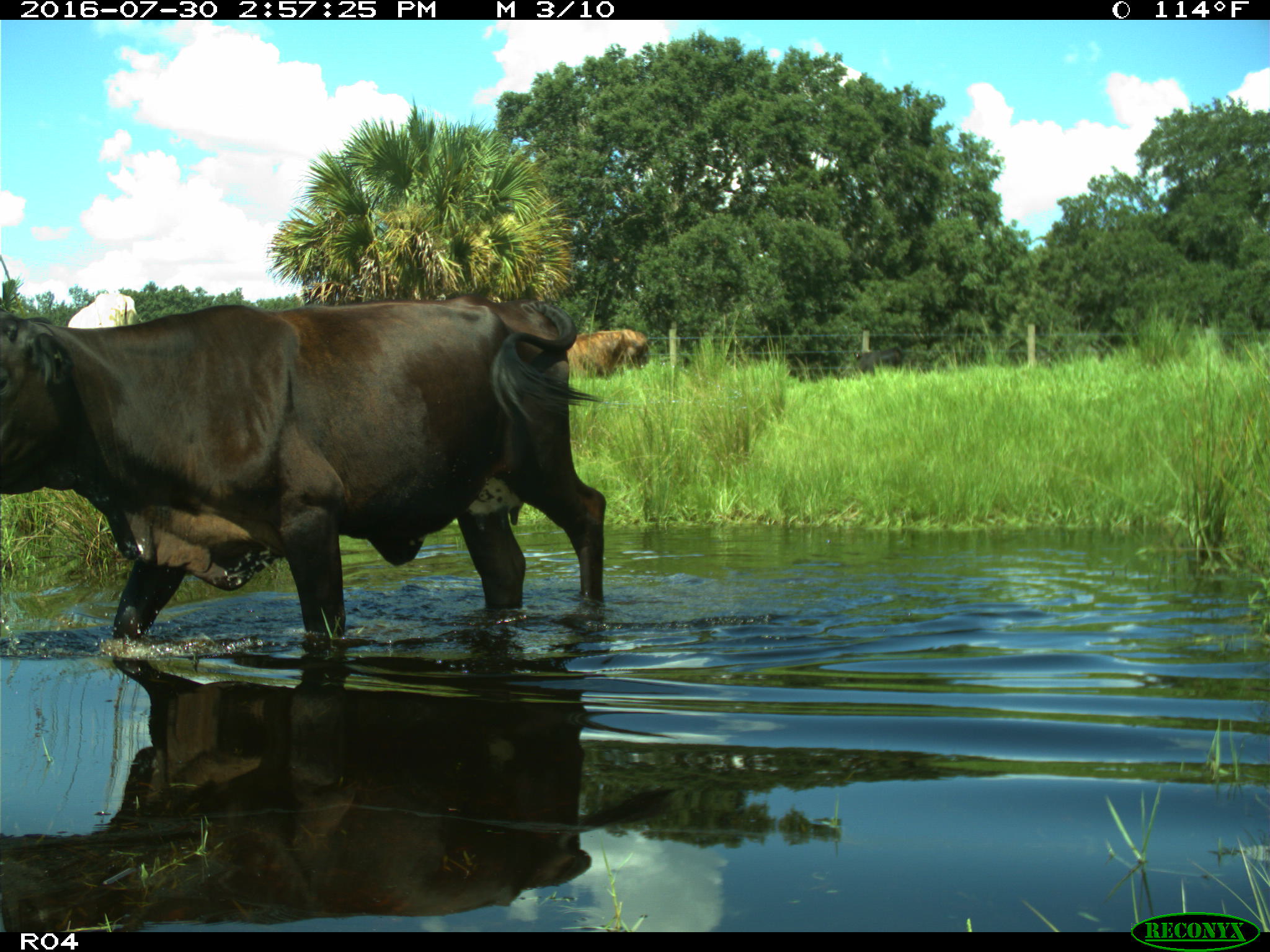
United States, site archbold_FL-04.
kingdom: Animalia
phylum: Chordata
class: Mammalia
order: Artiodactyla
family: Bovidae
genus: Bos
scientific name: Bos taurus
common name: domestic cow